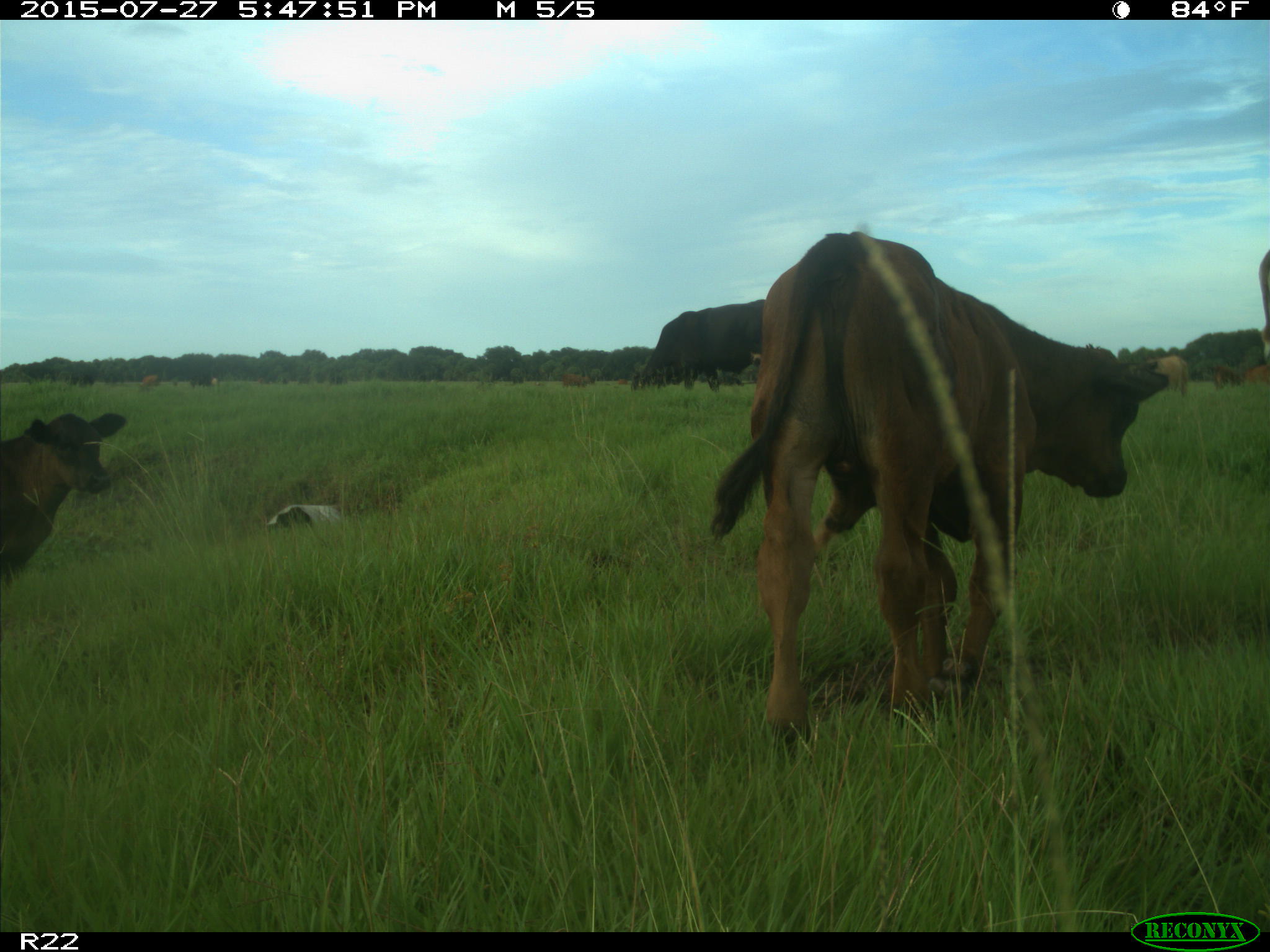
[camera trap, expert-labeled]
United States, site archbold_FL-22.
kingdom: Animalia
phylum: Chordata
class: Mammalia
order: Artiodactyla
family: Bovidae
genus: Bos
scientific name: Bos taurus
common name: domestic cow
Bos taurus (domestic cow).